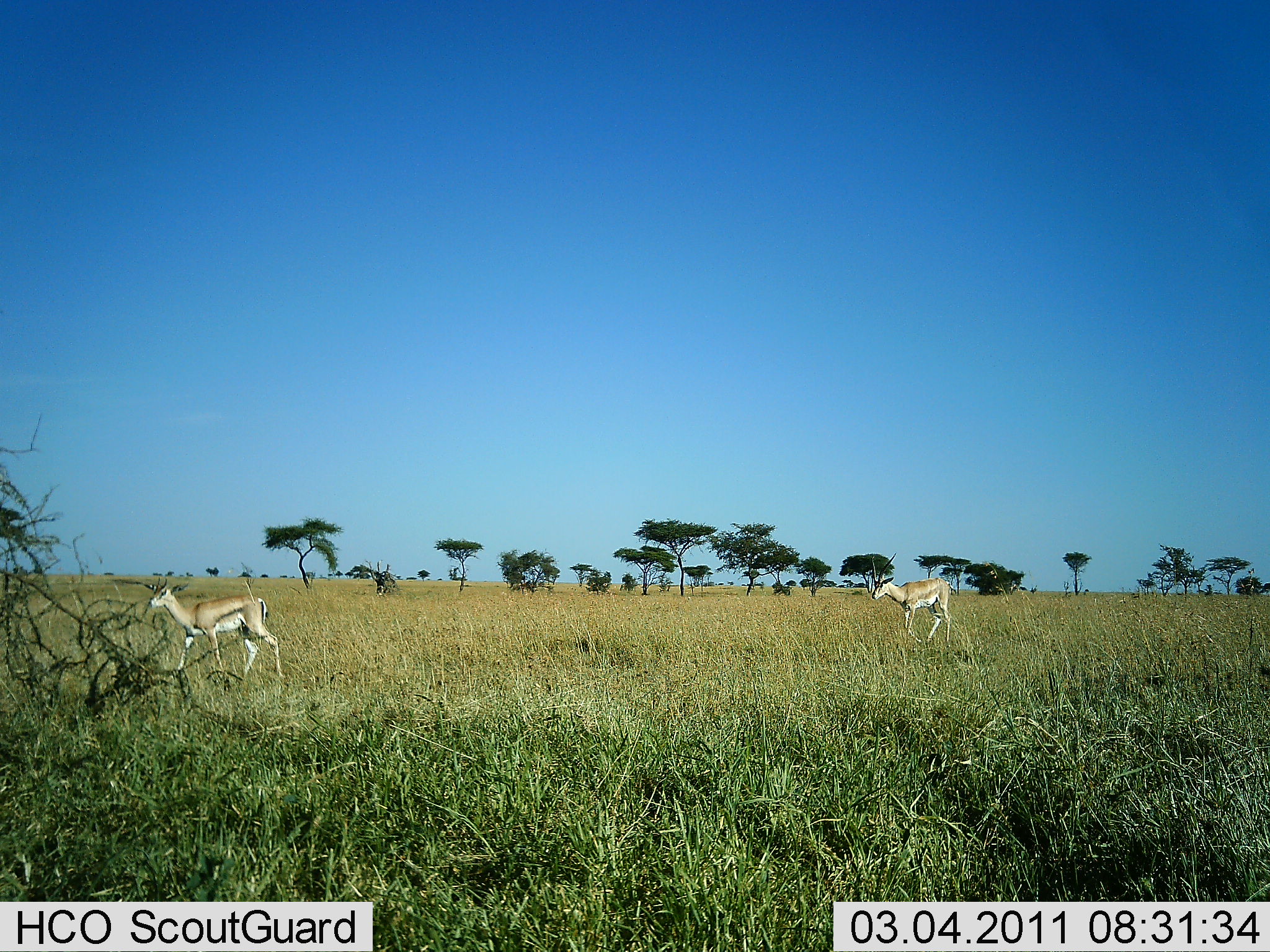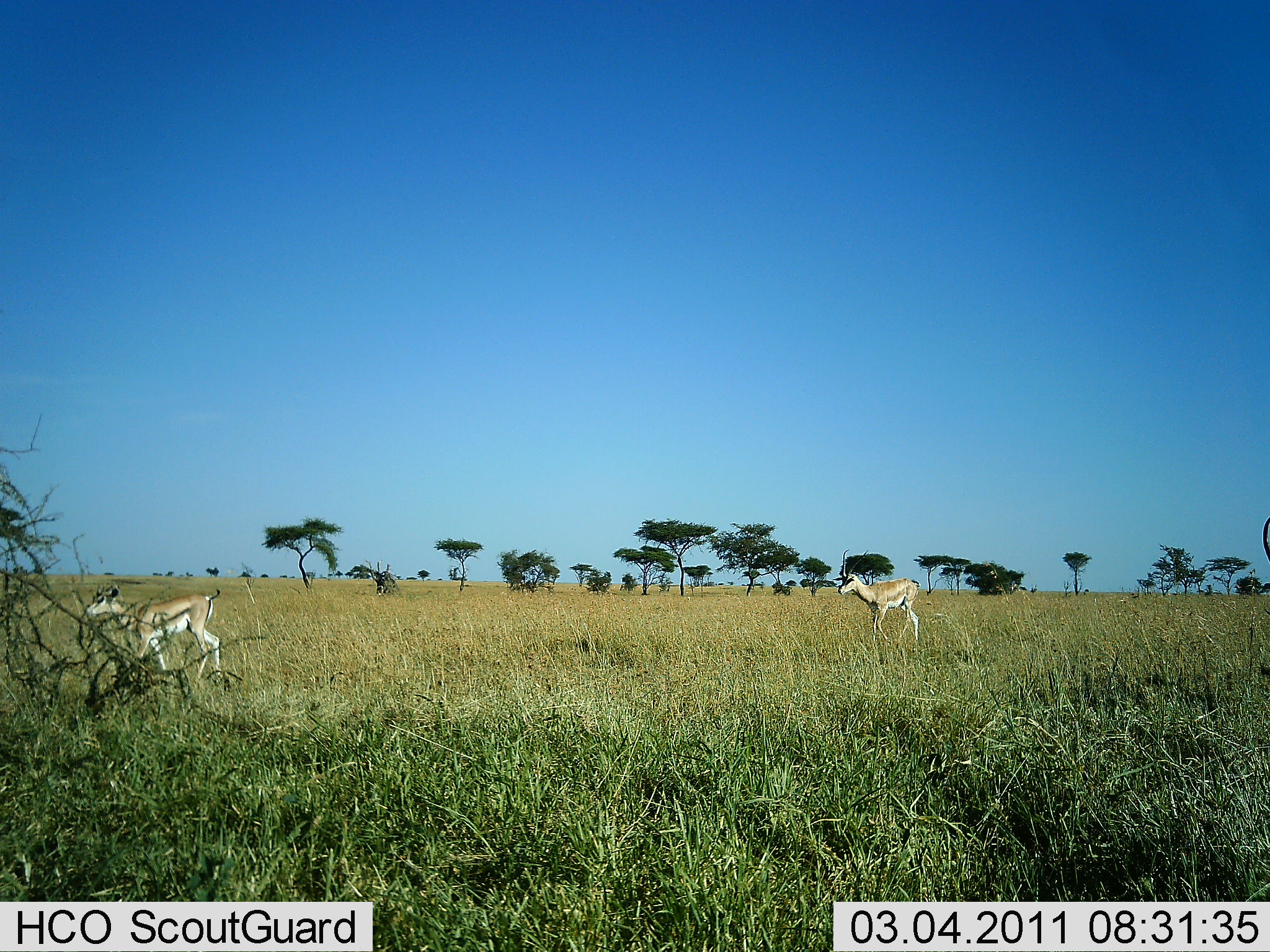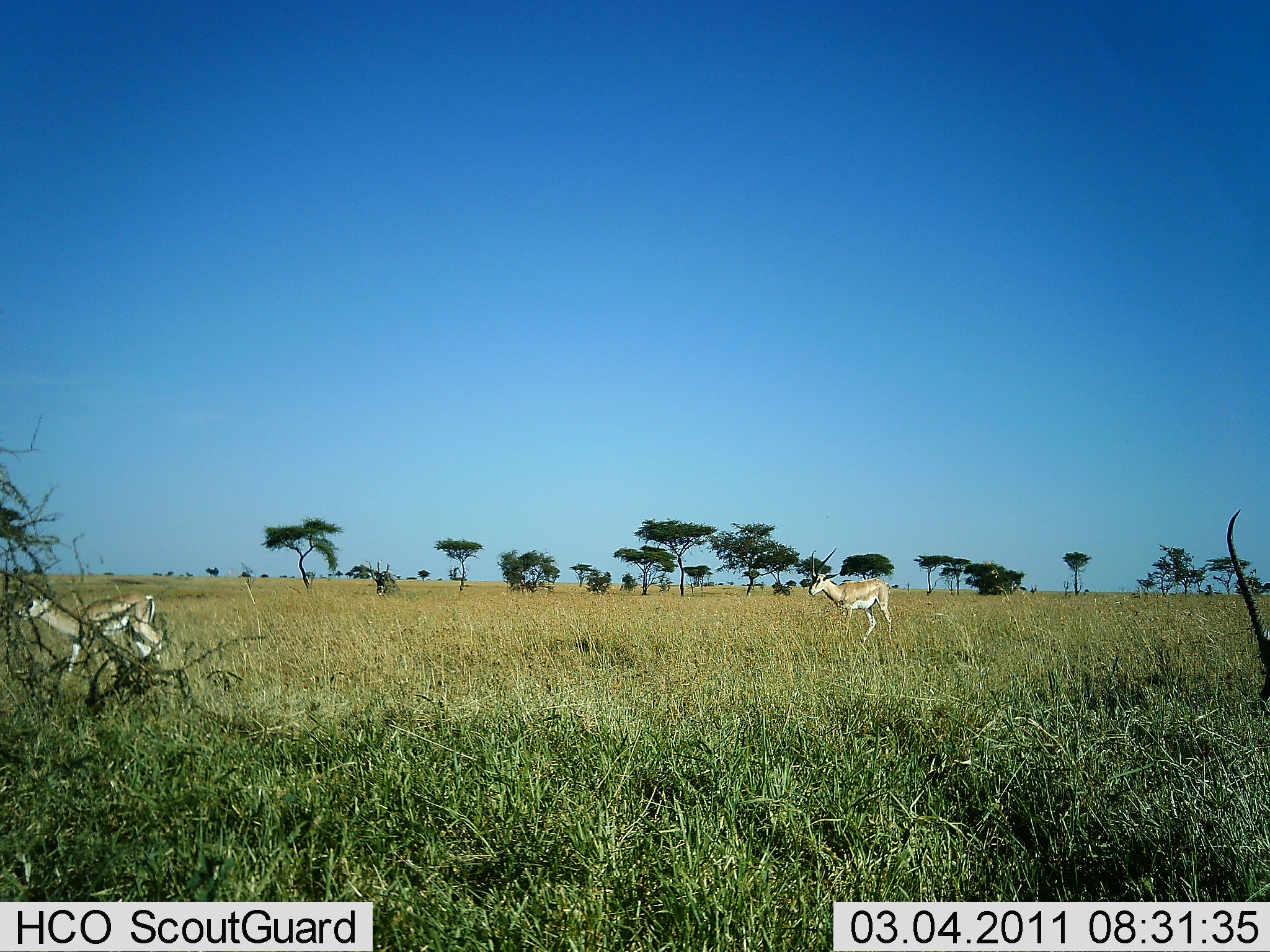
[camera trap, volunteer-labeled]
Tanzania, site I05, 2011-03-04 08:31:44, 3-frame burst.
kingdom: Animalia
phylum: Chordata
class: Mammalia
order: Artiodactyla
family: Bovidae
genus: Eudorcas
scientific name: Eudorcas thomsonii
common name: thomson's gazelle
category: gazellethomsons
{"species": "gazellethomsons (thomson's gazelle) (Eudorcas thomsonii)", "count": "3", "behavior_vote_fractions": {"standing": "9%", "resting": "0%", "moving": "91%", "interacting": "0%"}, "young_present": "0%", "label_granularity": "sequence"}